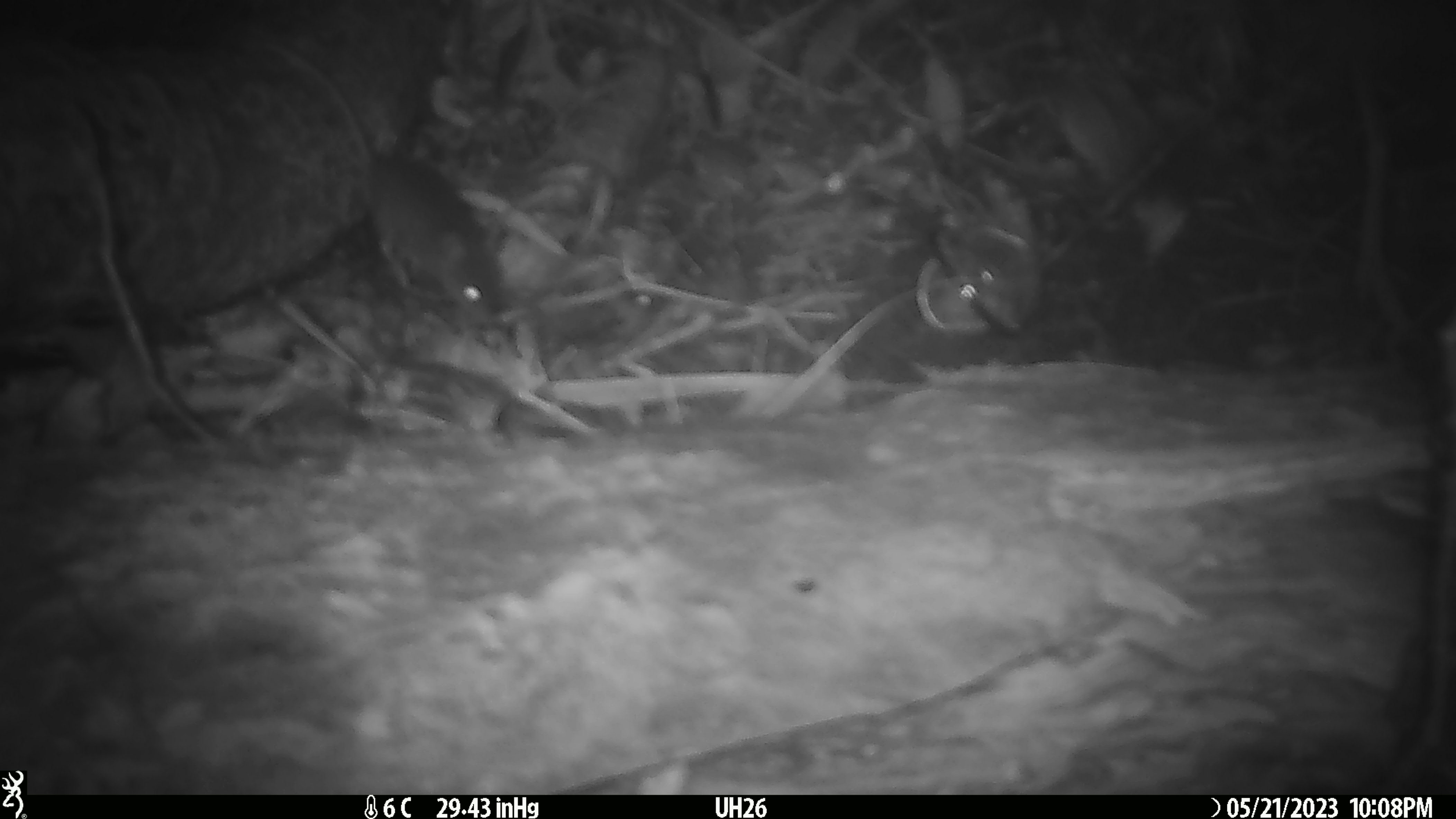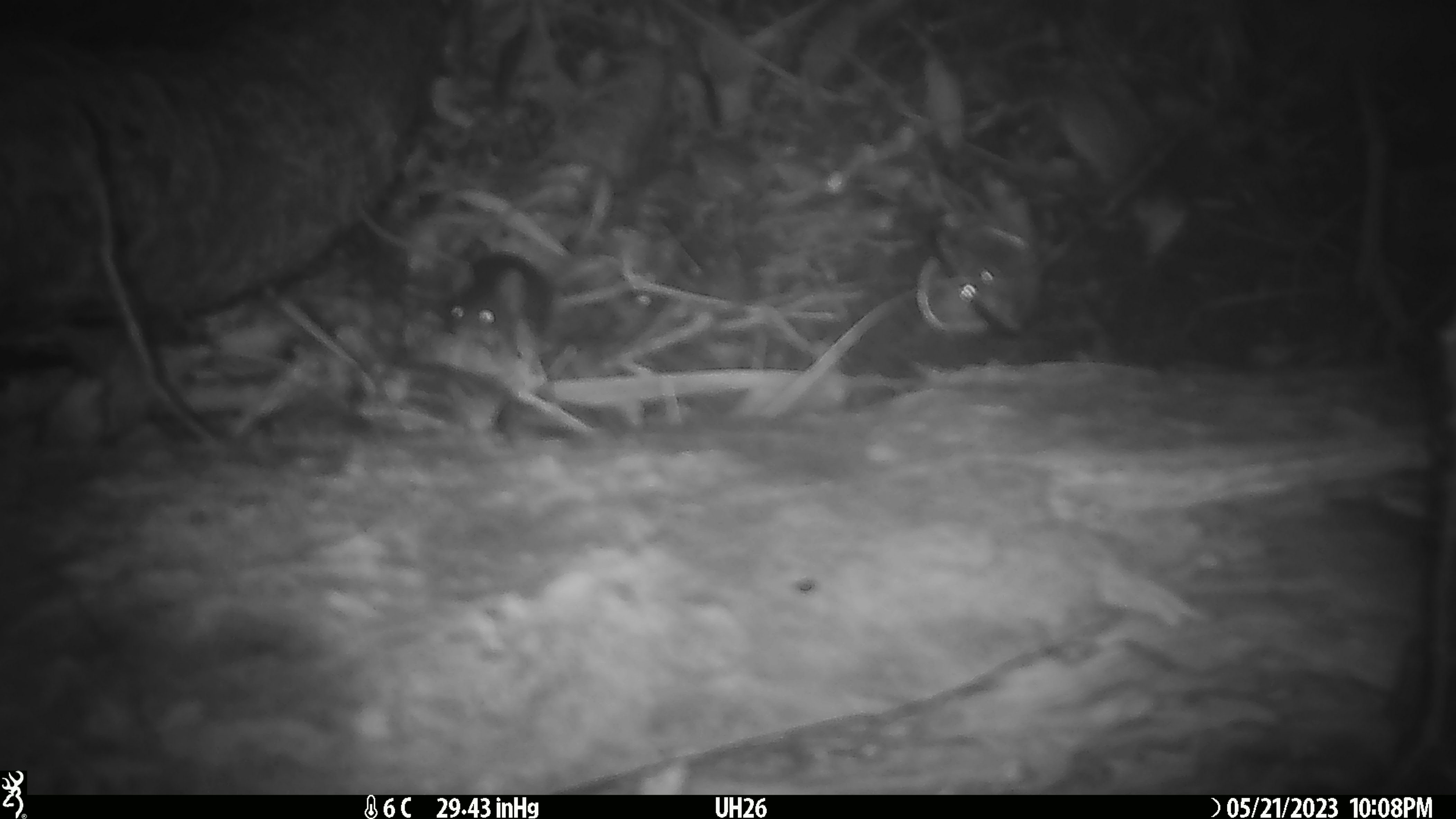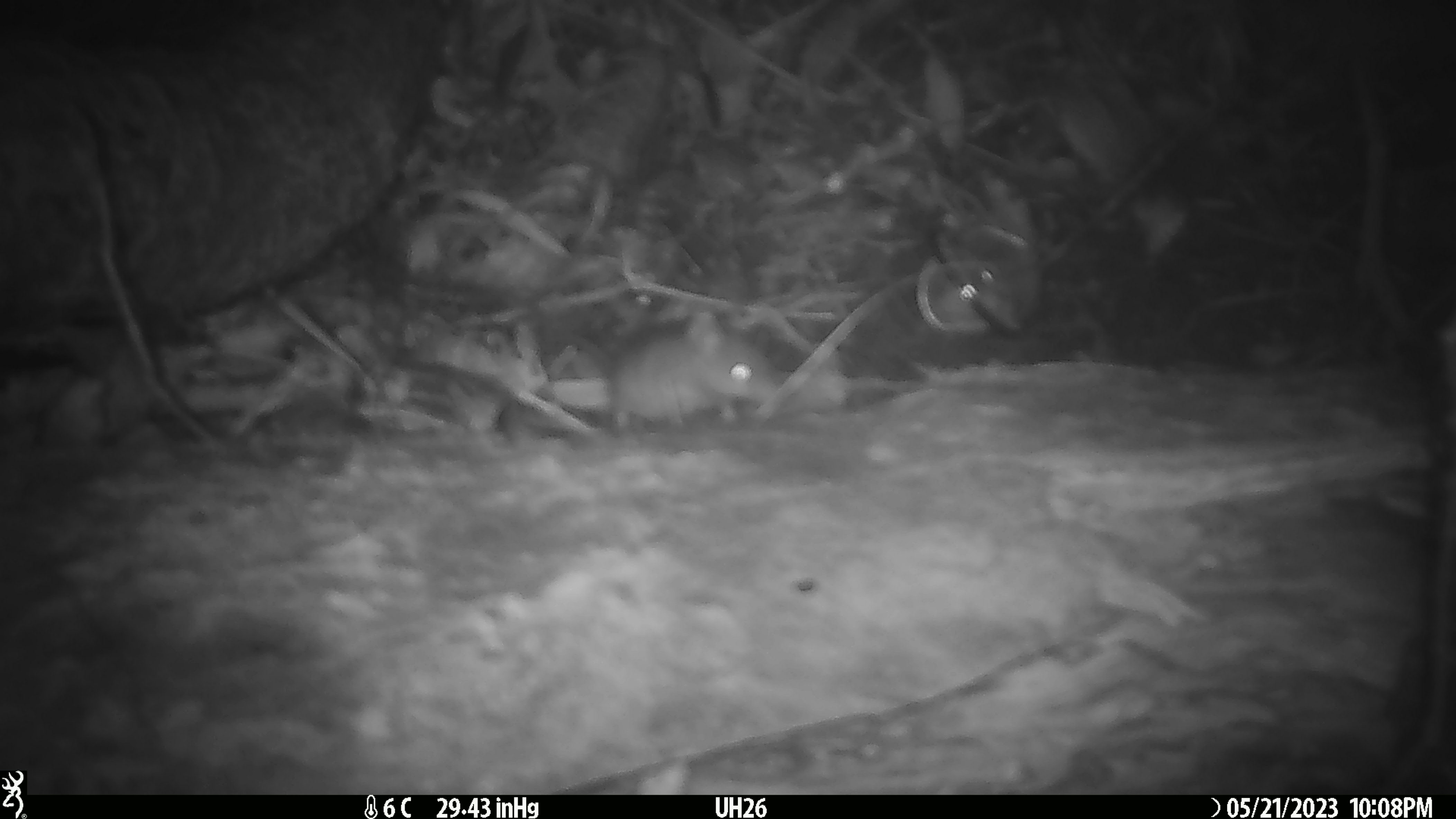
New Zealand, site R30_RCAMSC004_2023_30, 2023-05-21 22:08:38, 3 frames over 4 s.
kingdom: Animalia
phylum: Chordata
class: Mammalia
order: Rodentia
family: Muridae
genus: Mus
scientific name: Mus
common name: mouse